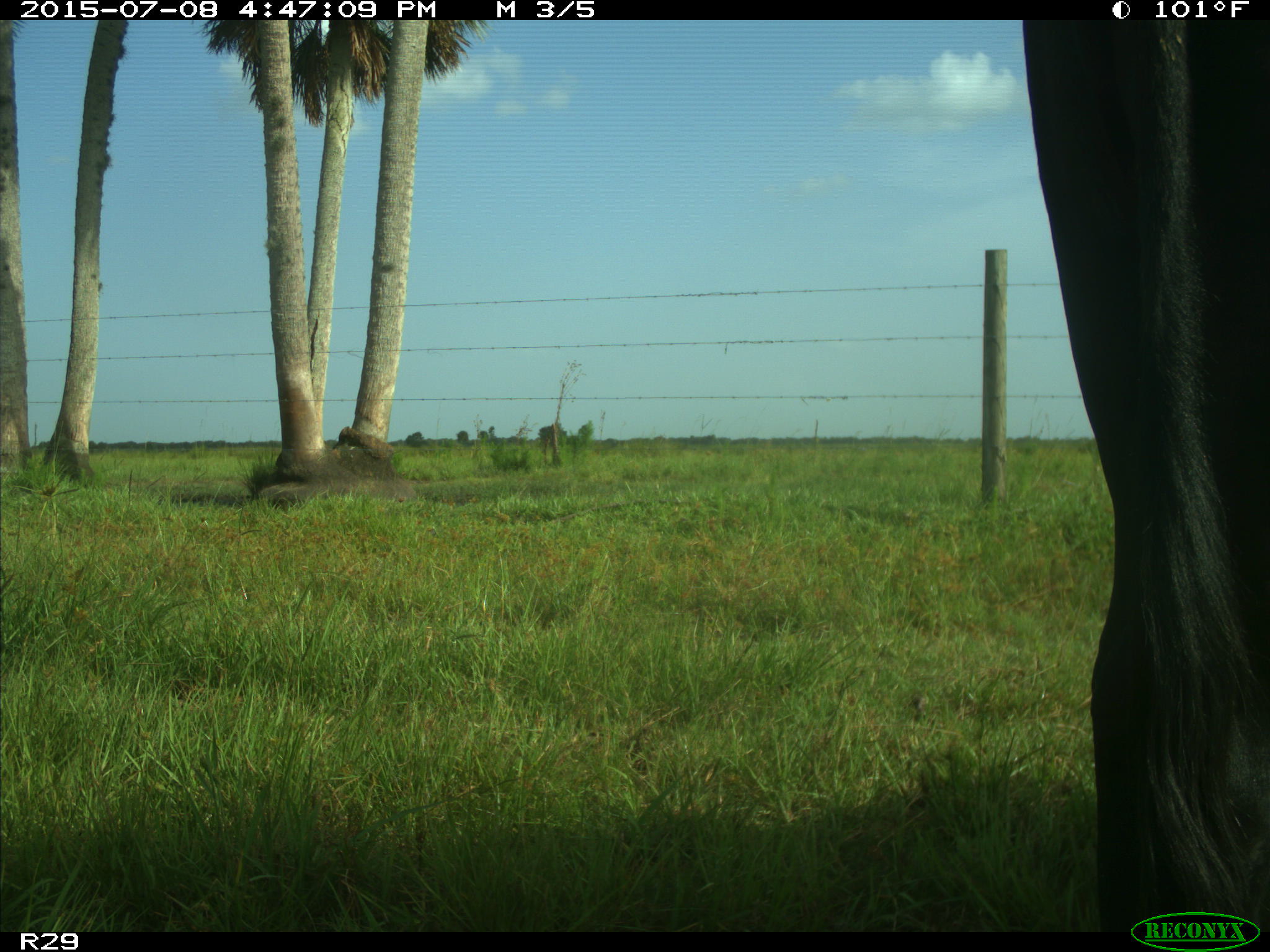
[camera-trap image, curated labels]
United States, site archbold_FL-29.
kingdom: Animalia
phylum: Chordata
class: Mammalia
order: Artiodactyla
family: Bovidae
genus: Bos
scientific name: Bos taurus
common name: domestic cow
Bos taurus (domestic cow).